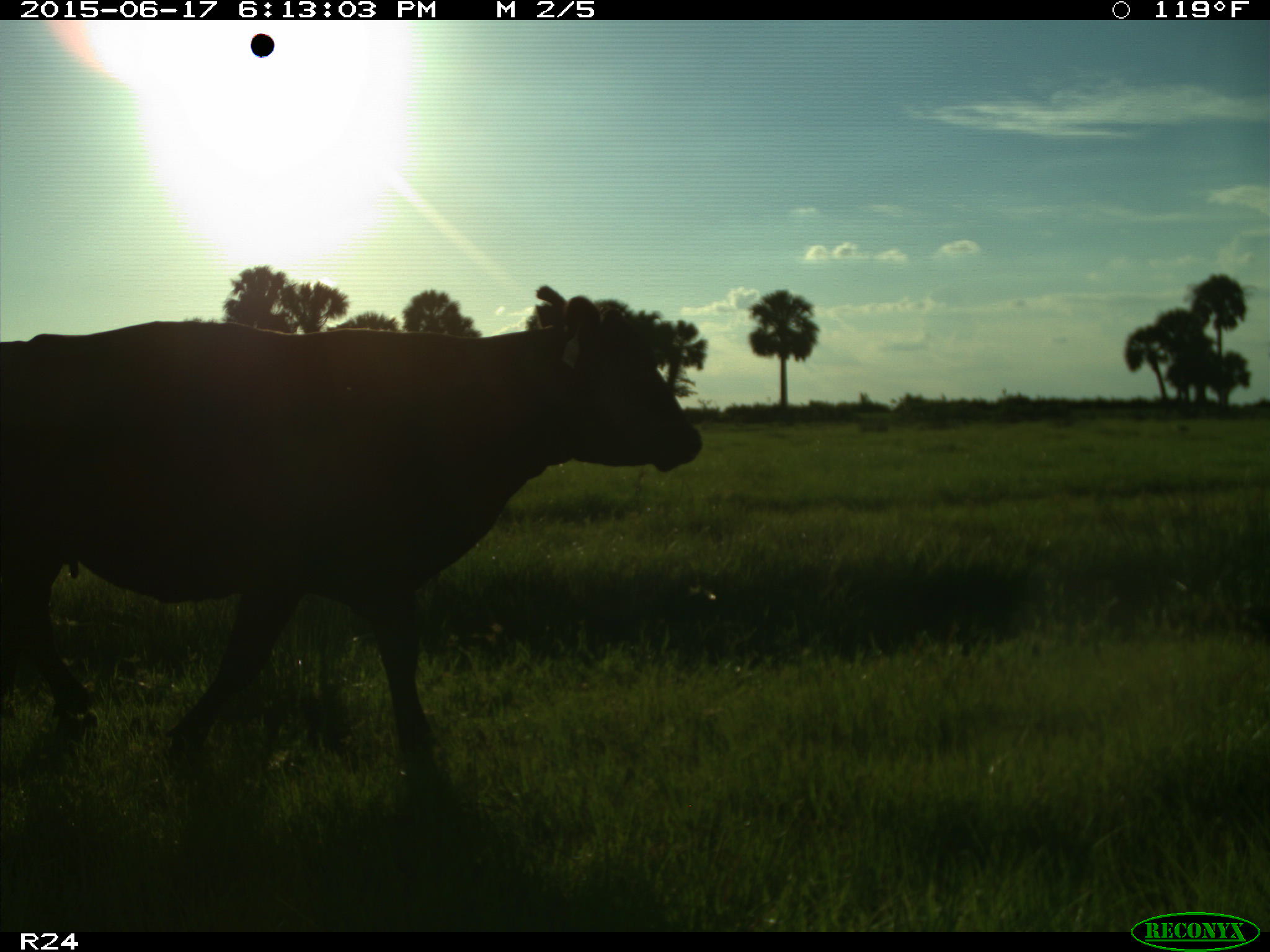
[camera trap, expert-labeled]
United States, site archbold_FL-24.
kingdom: Animalia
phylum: Chordata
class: Mammalia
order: Artiodactyla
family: Bovidae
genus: Bos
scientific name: Bos taurus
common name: domestic cow